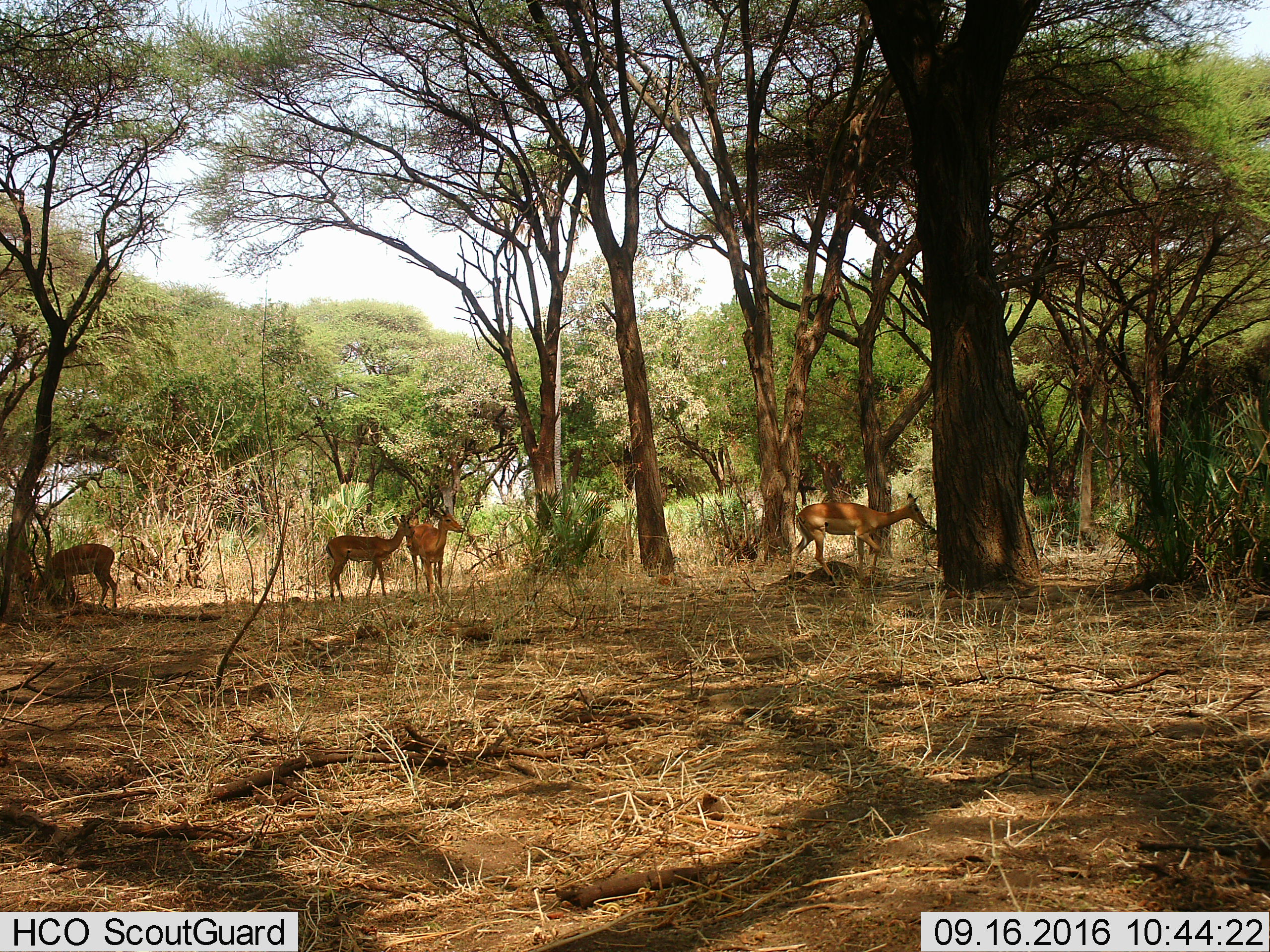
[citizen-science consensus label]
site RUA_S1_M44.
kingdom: Animalia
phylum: Chordata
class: Mammalia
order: Artiodactyla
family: Bovidae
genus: Aepyceros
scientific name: Aepyceros melampus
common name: impala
Impala (Aepyceros melampus), count 4. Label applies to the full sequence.